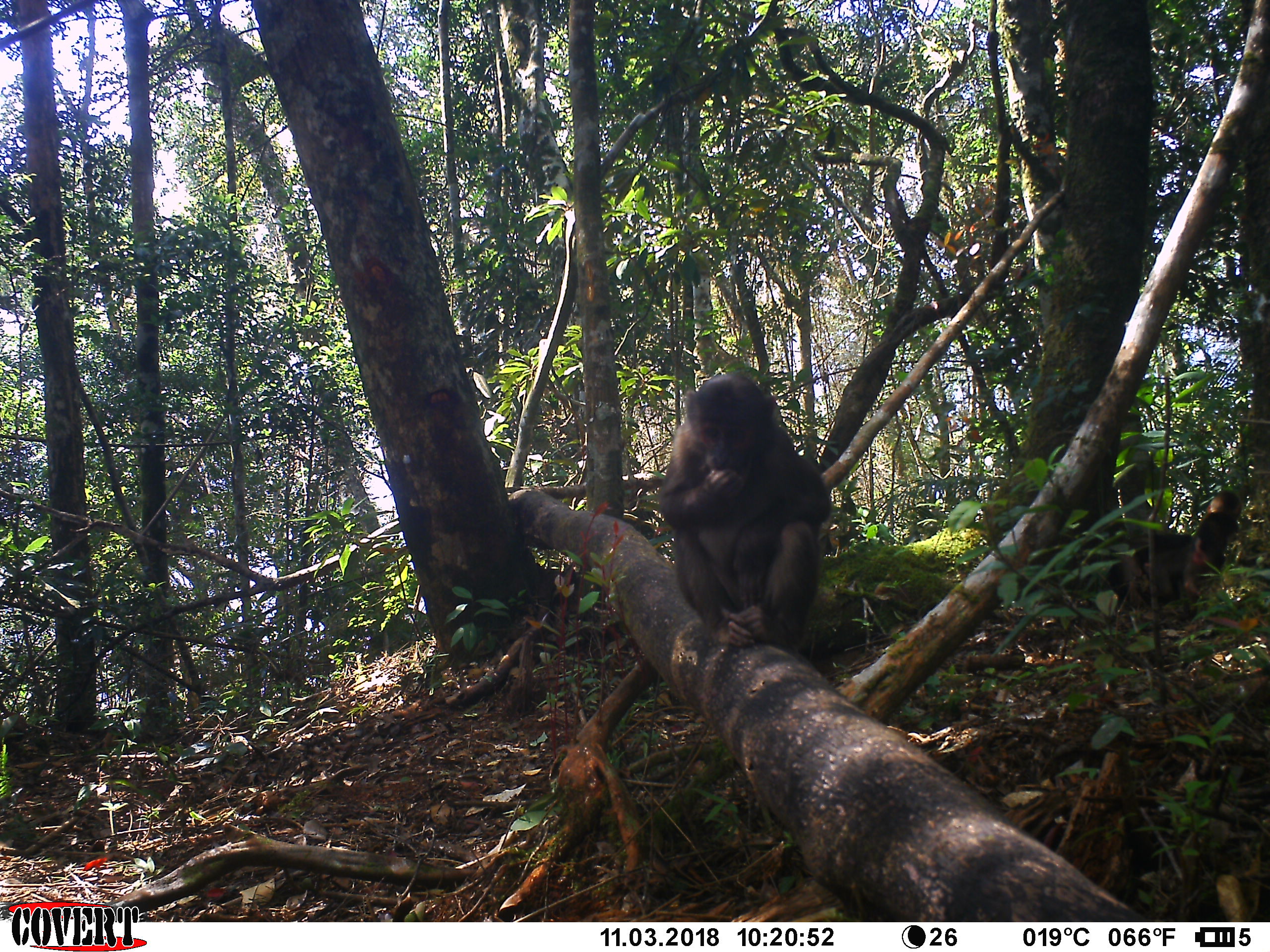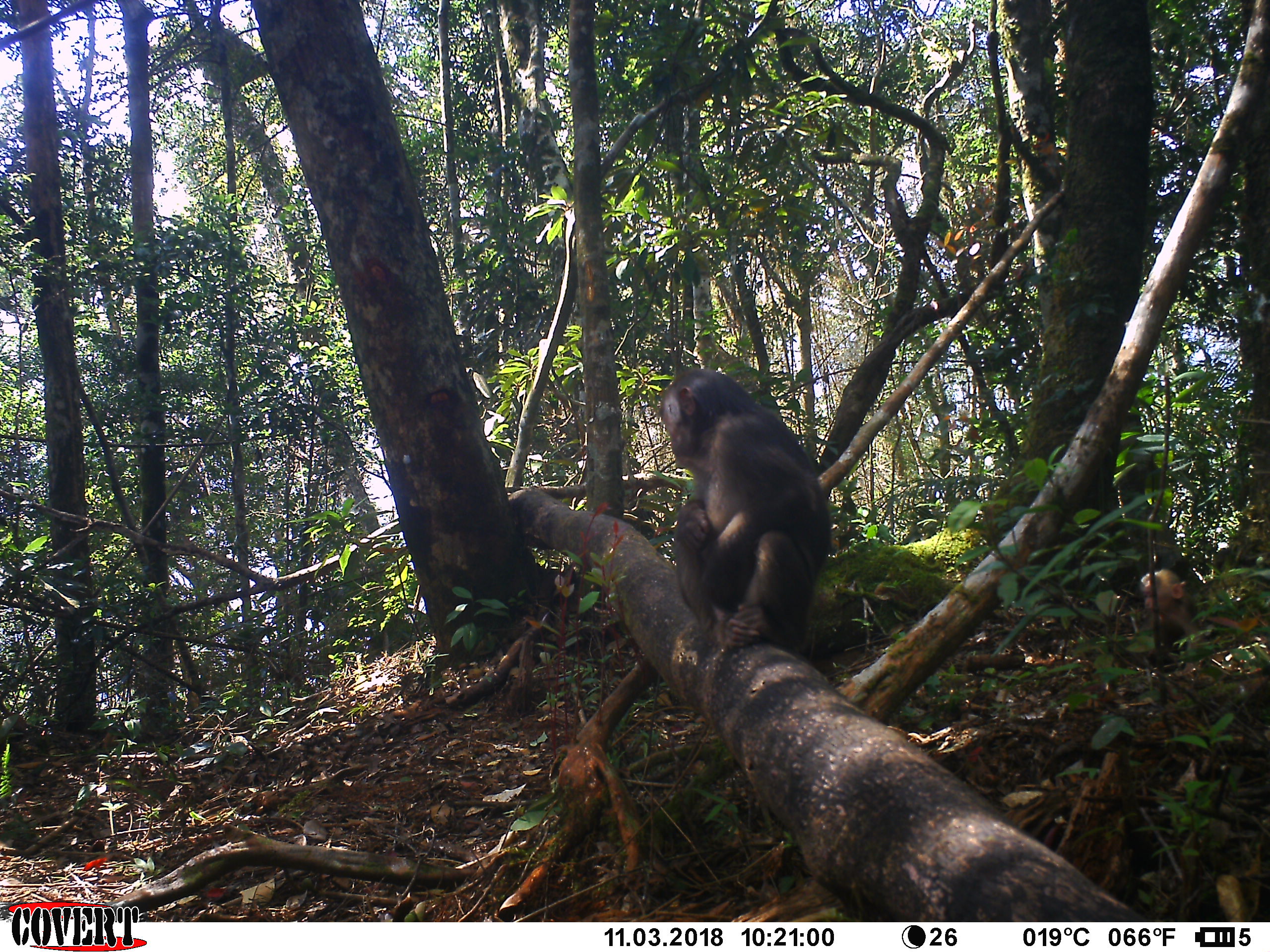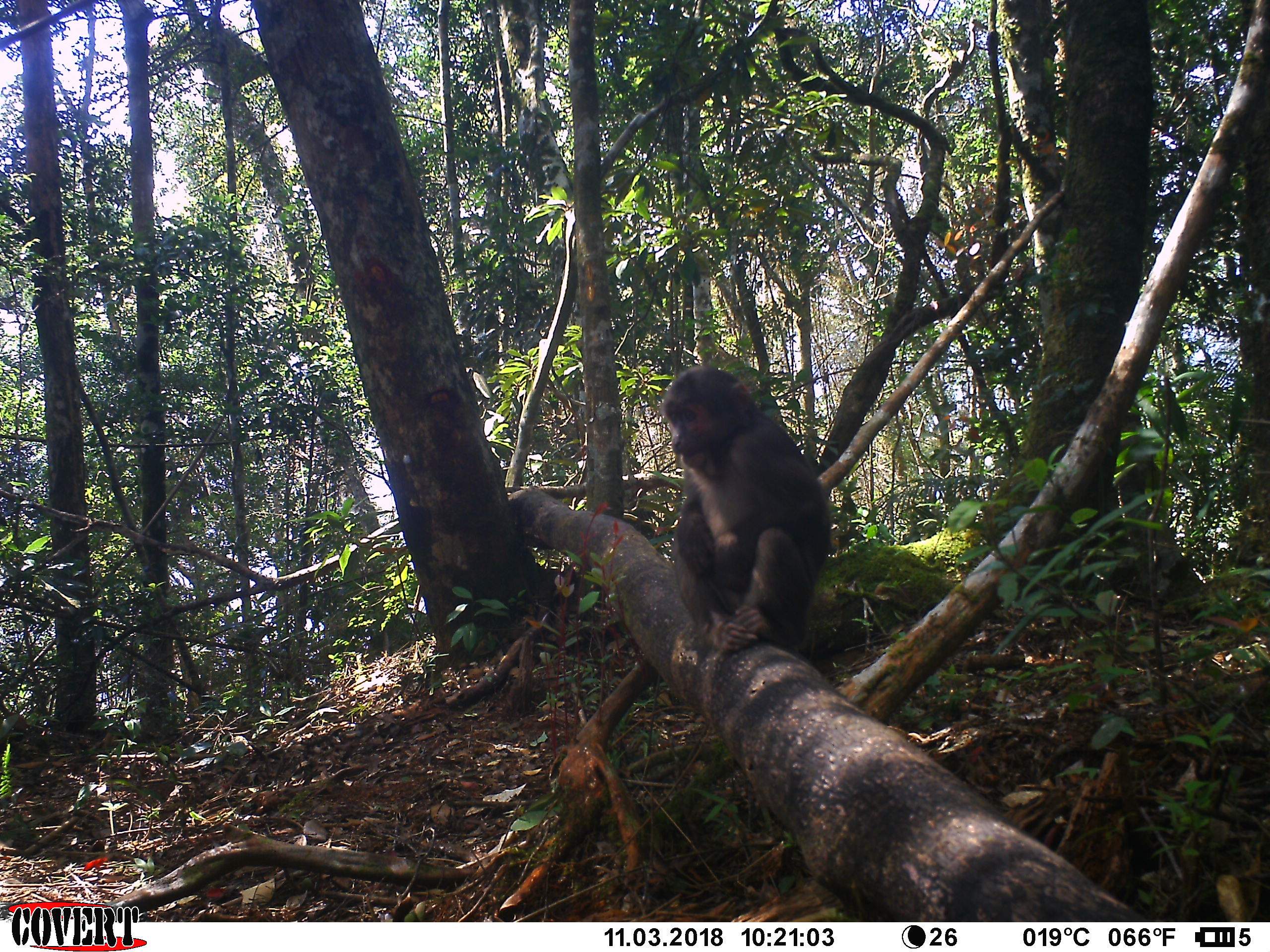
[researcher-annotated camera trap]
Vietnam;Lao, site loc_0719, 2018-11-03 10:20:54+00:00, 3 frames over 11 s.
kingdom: Animalia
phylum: Chordata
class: Mammalia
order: Primates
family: Cercopithecidae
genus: Macaca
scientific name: Macaca arctoides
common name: stump-tailed macaque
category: stump tailed macaque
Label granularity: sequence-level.